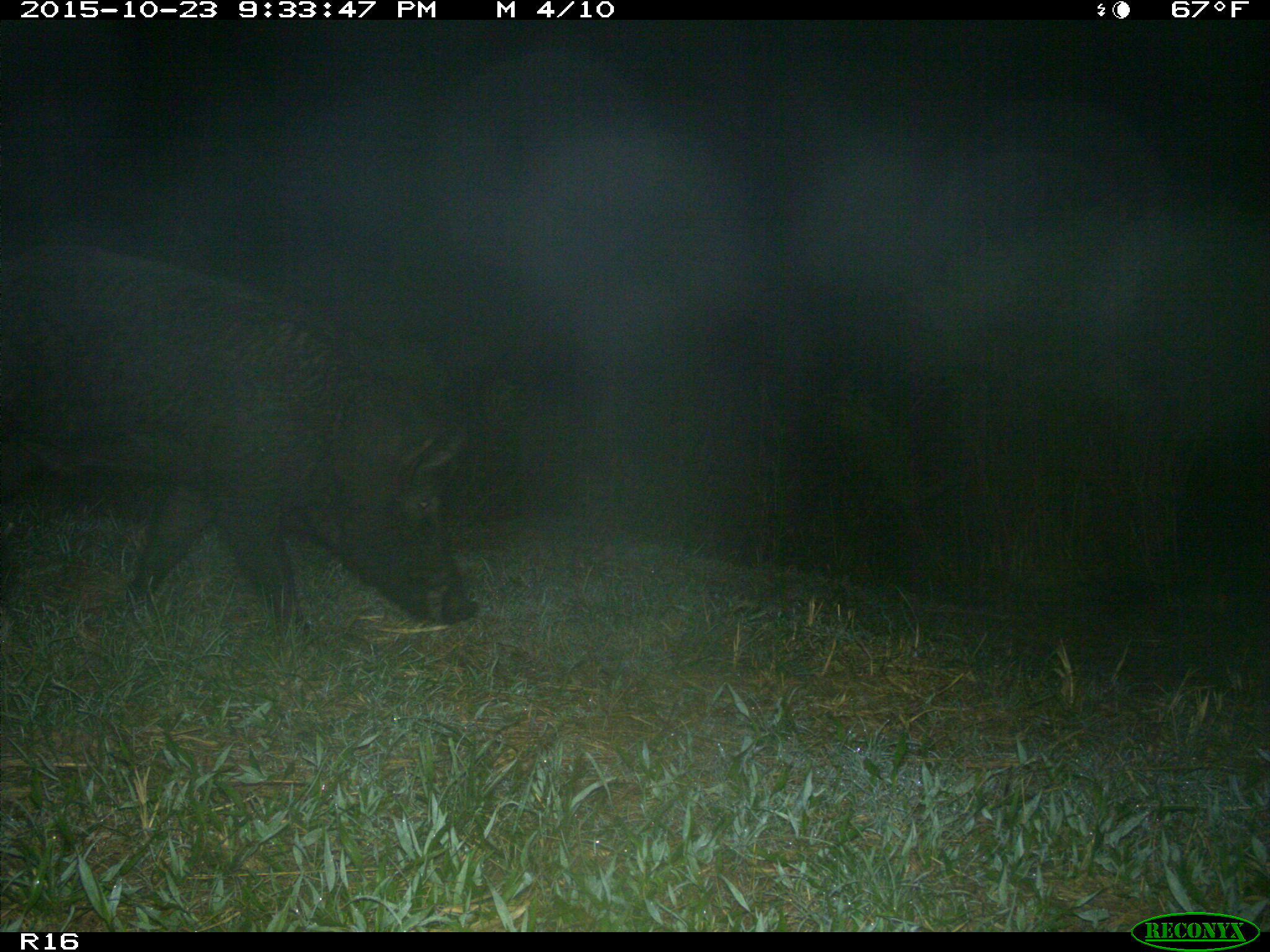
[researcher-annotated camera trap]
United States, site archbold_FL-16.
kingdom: Animalia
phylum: Chordata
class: Mammalia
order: Artiodactyla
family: Suidae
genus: Sus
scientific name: Sus scrofa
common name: wild boar